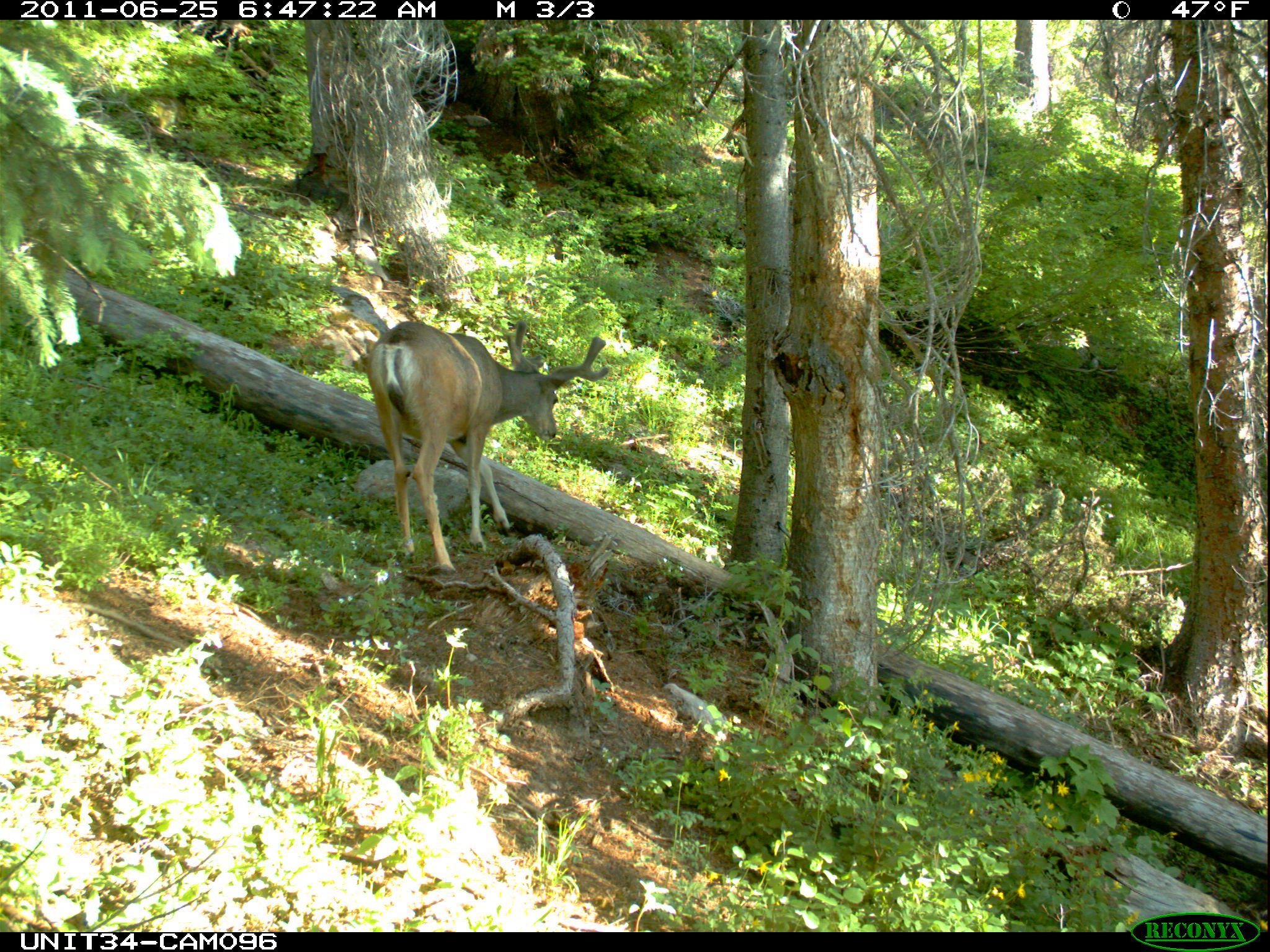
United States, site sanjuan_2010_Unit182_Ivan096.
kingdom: Animalia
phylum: Chordata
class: Mammalia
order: Artiodactyla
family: Cervidae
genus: Odocoileus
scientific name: Odocoileus hemionus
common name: mule deer